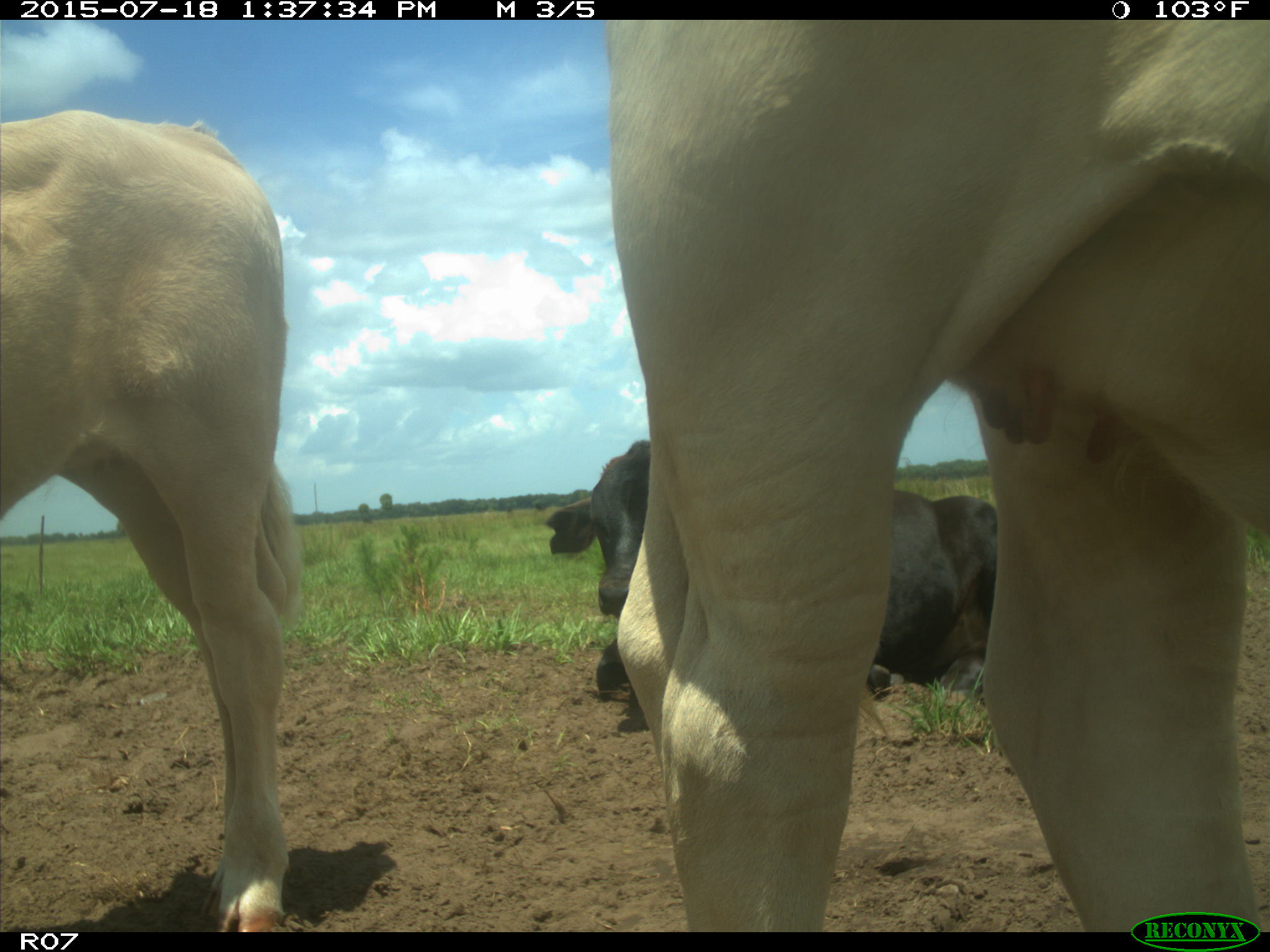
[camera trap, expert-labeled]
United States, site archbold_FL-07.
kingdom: Animalia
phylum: Chordata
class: Mammalia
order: Artiodactyla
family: Bovidae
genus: Bos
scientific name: Bos taurus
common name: domestic cow